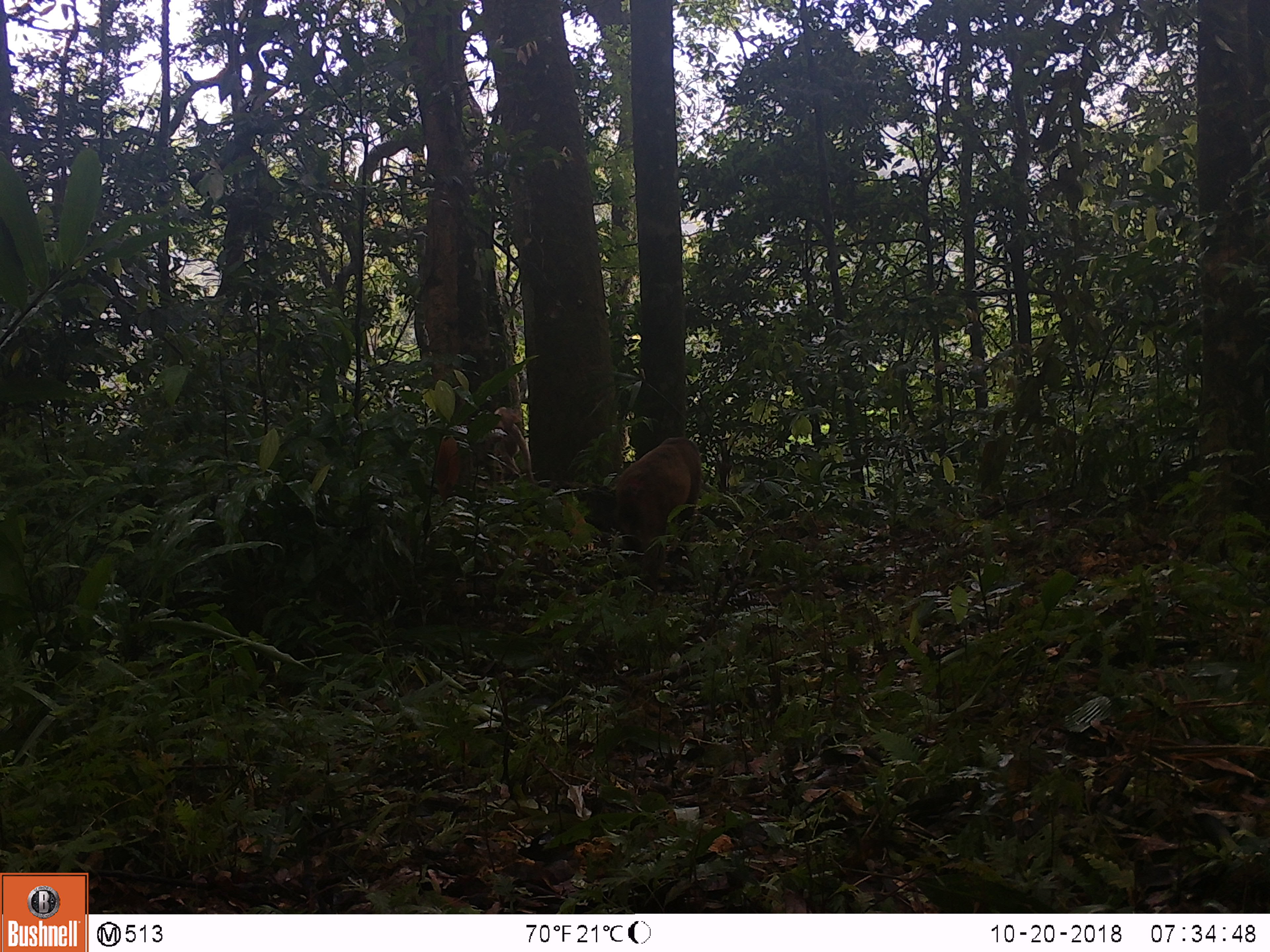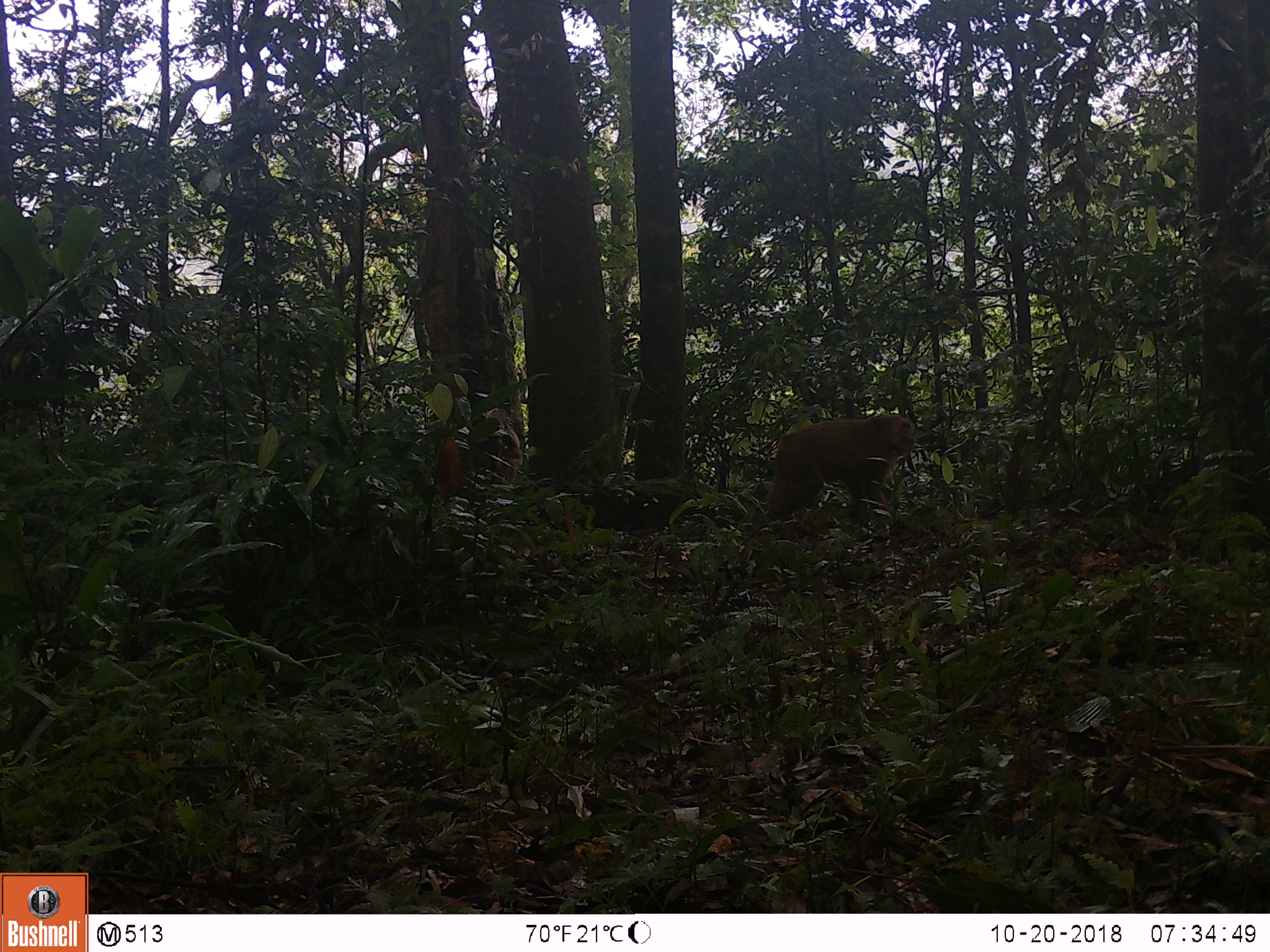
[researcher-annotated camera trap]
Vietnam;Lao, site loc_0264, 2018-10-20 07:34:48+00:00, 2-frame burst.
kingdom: Animalia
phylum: Chordata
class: Mammalia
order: Primates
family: Cercopithecidae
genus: Macaca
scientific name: Macaca arctoides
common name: stump-tailed macaque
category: stump tailed macaque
Stump tailed macaque (stump-tailed macaque) (Macaca arctoides). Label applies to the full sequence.